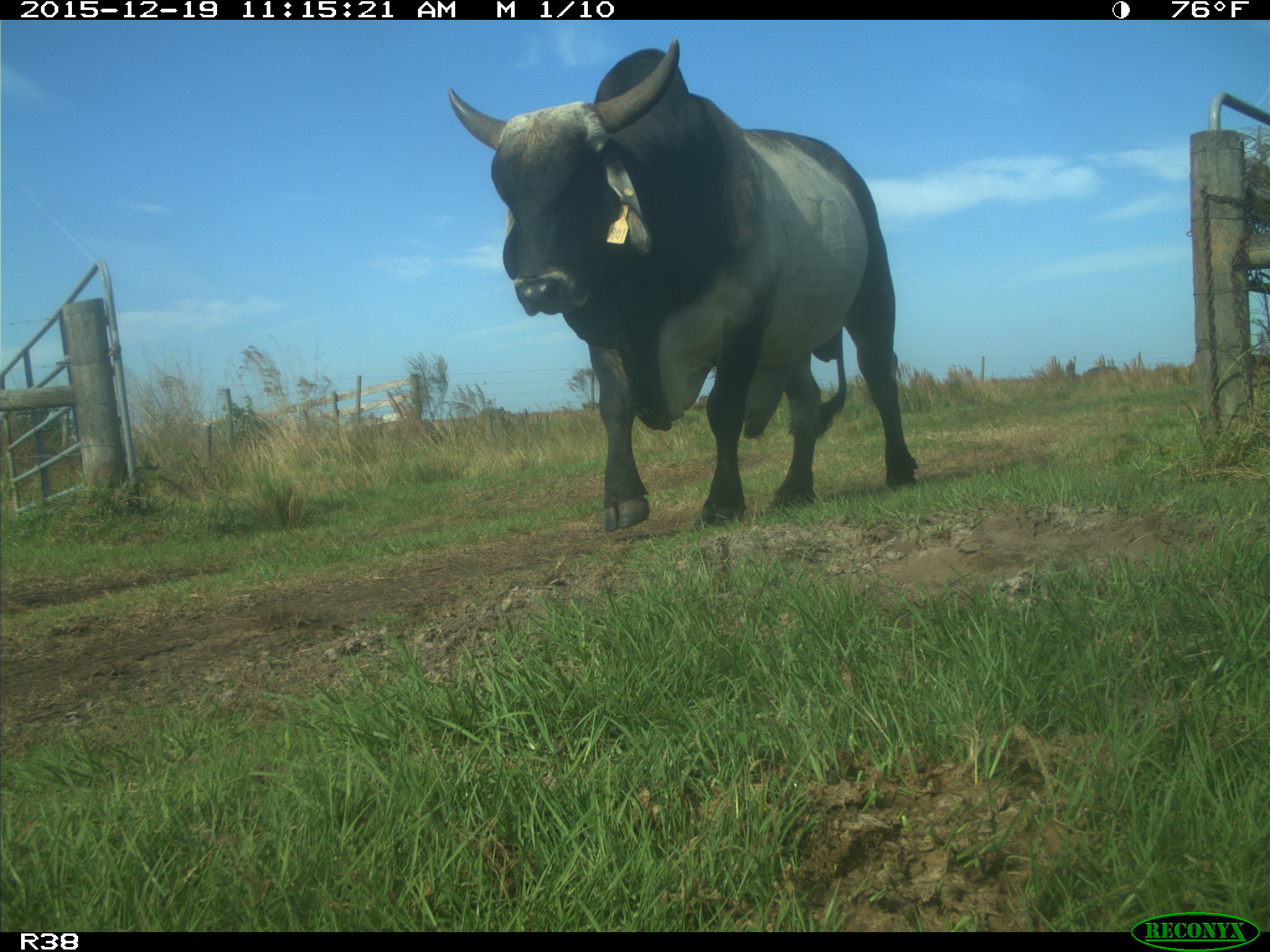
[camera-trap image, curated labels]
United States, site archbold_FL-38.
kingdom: Animalia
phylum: Chordata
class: Mammalia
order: Artiodactyla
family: Bovidae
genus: Bos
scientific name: Bos taurus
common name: domestic cow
Bos taurus (domestic cow).